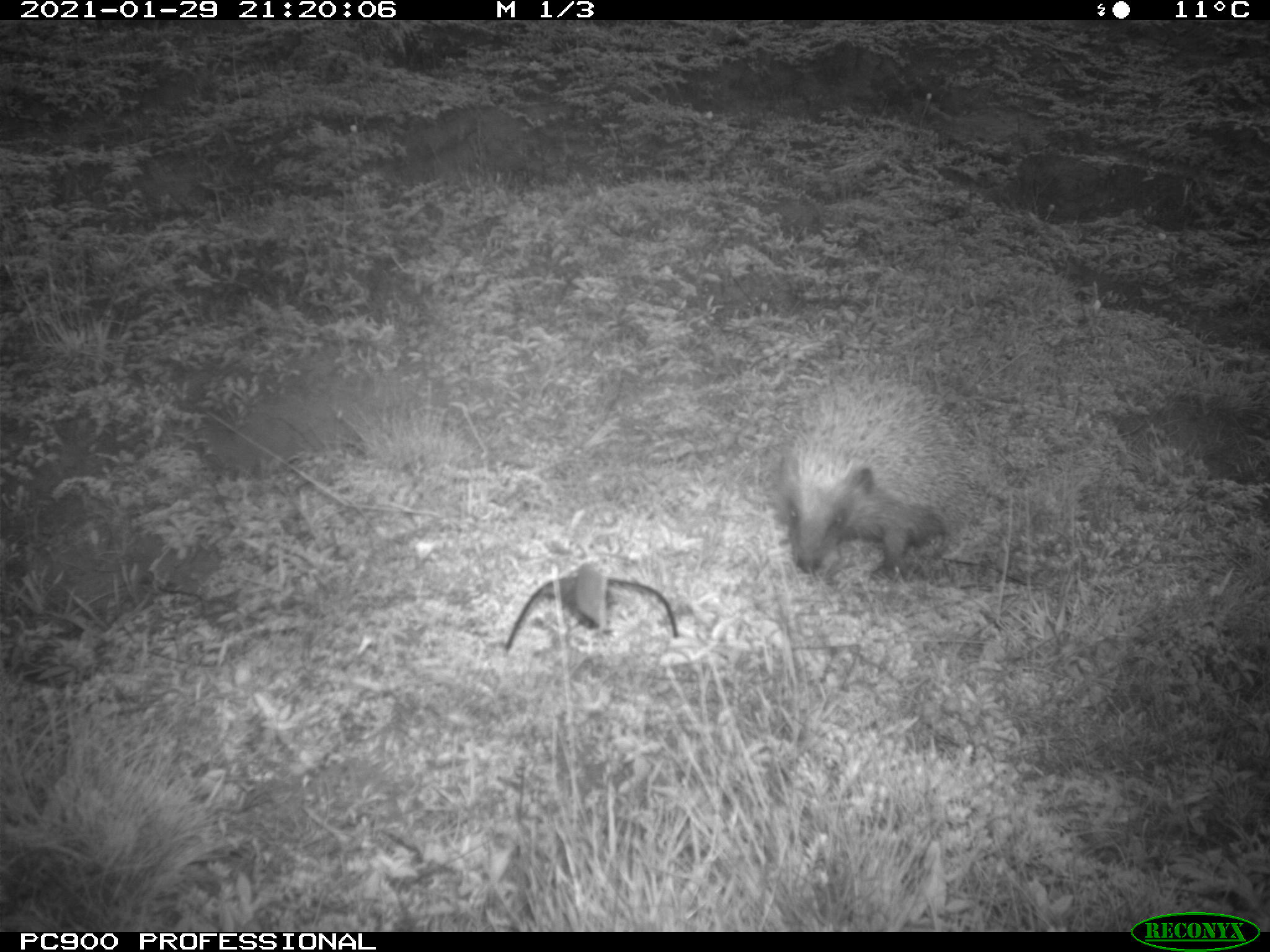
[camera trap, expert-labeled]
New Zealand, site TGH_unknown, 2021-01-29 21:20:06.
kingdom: Animalia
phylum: Chordata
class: Mammalia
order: Eulipotyphla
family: Erinaceidae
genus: Erinaceus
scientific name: Erinaceus europaeus europaeus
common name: european hedgehog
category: hedgehog